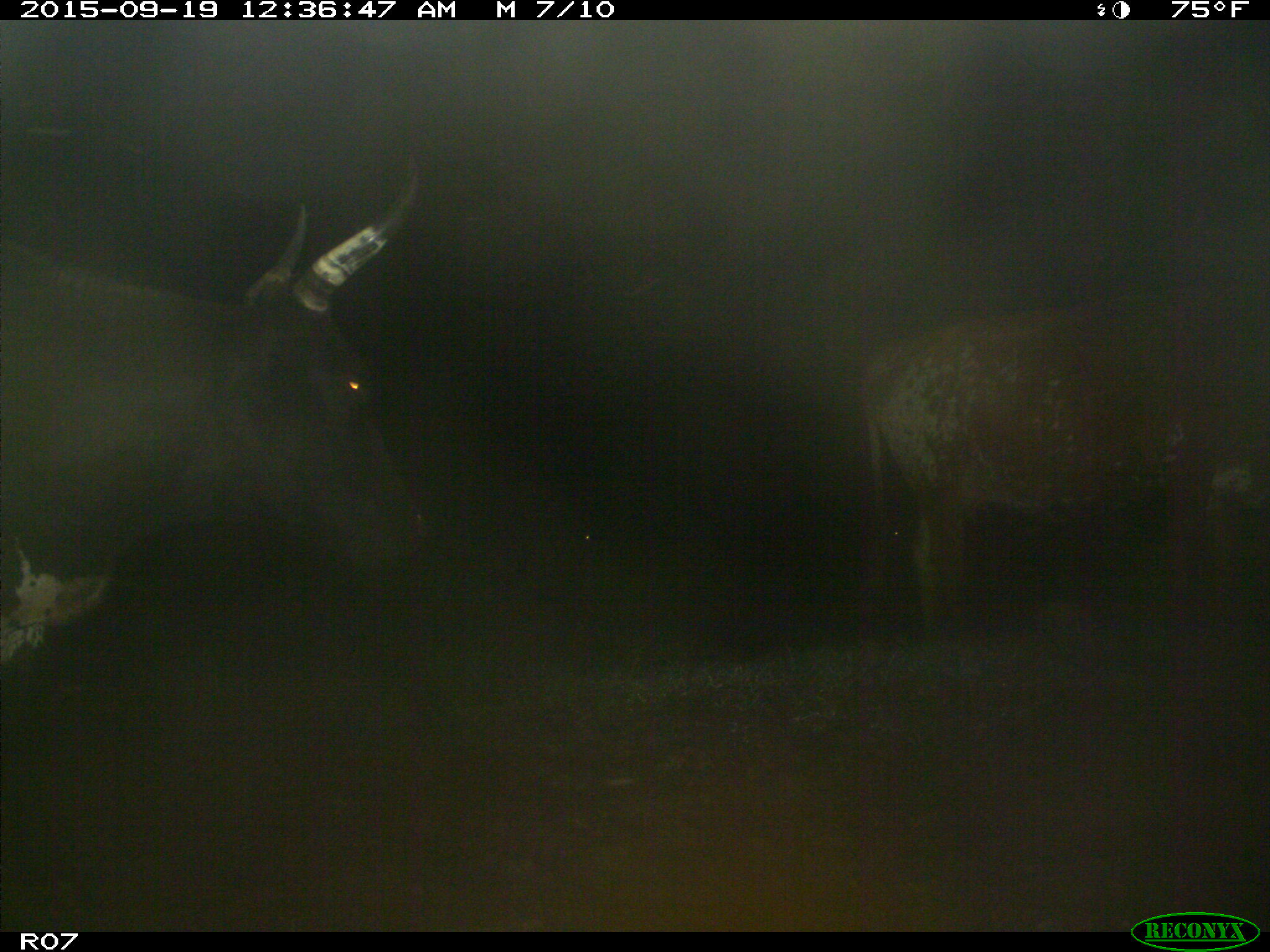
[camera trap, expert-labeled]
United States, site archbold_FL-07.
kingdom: Animalia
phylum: Chordata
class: Mammalia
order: Artiodactyla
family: Bovidae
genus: Bos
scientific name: Bos taurus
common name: domestic cow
Bos taurus (domestic cow).